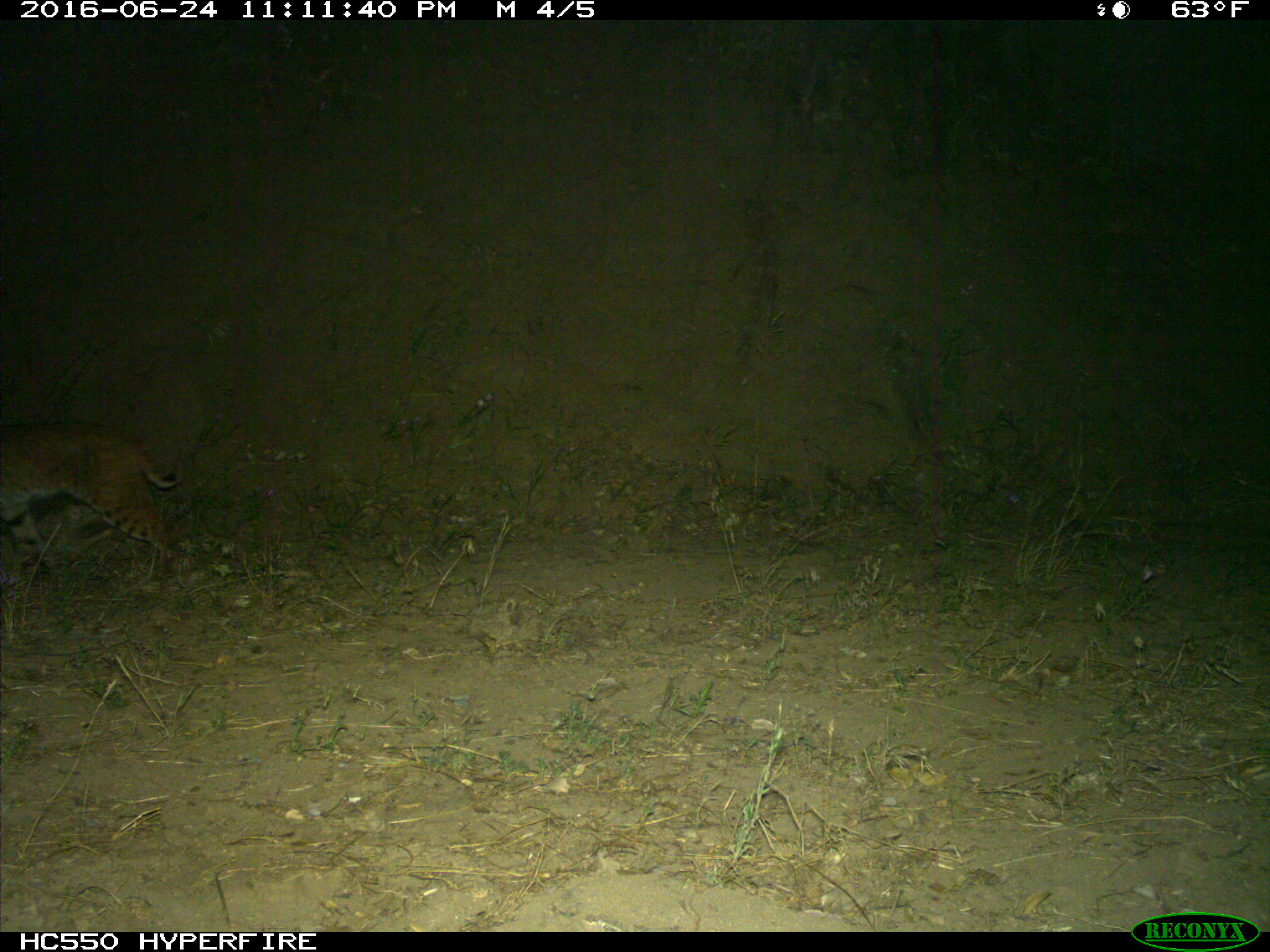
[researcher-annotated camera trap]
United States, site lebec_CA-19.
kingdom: Animalia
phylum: Chordata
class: Mammalia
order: Carnivora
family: Felidae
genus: Lynx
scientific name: Lynx rufus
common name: bobcat